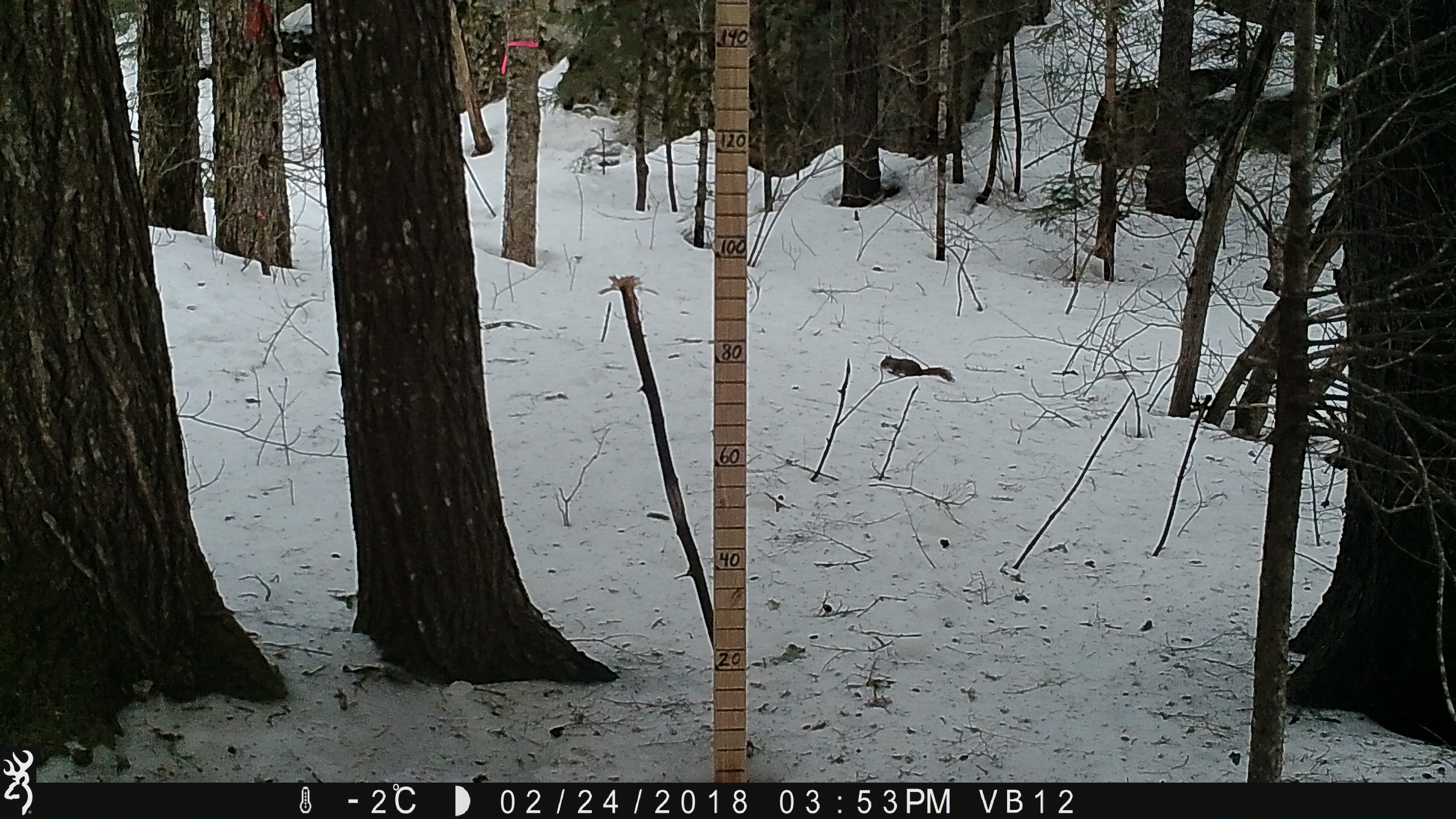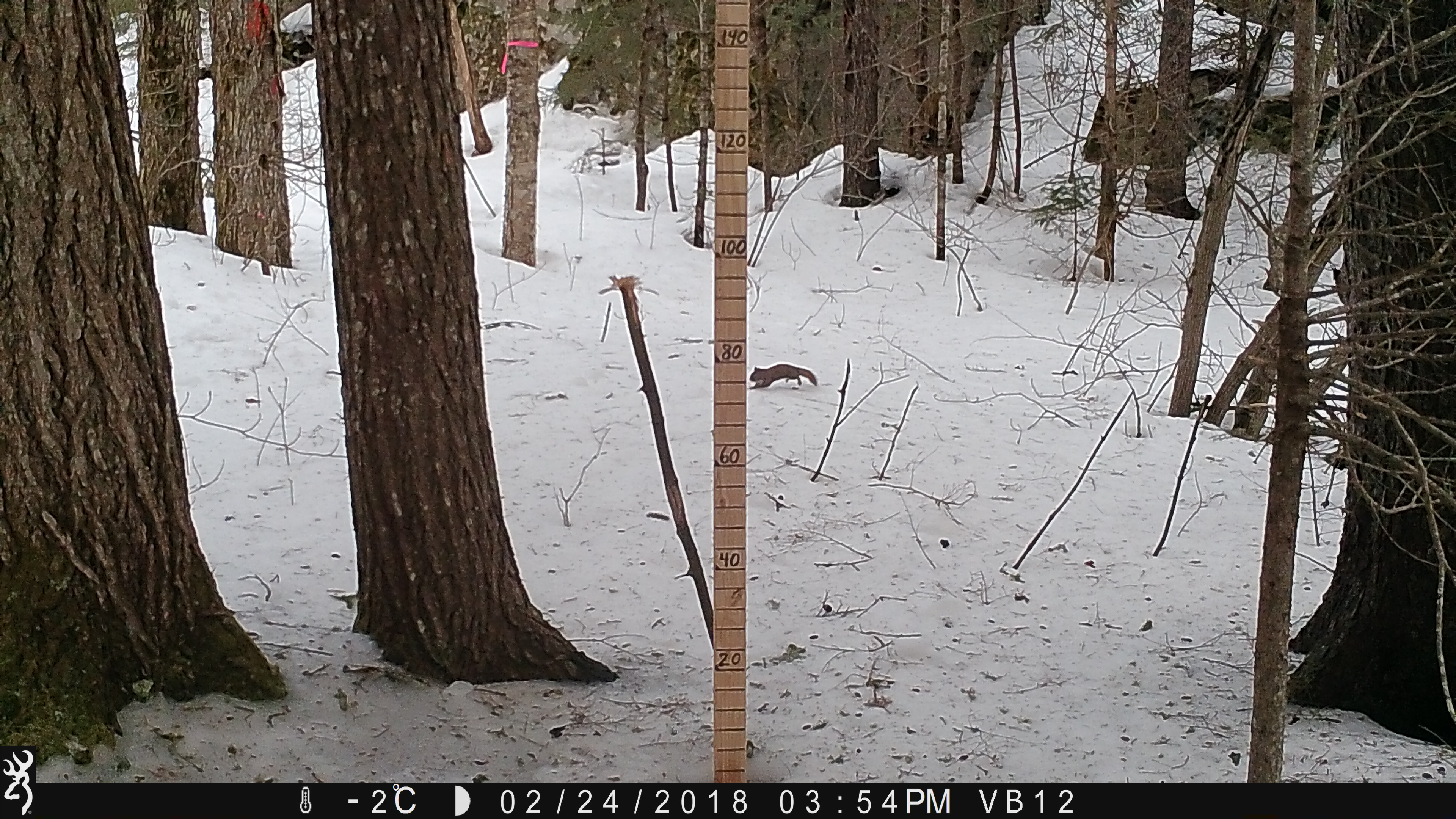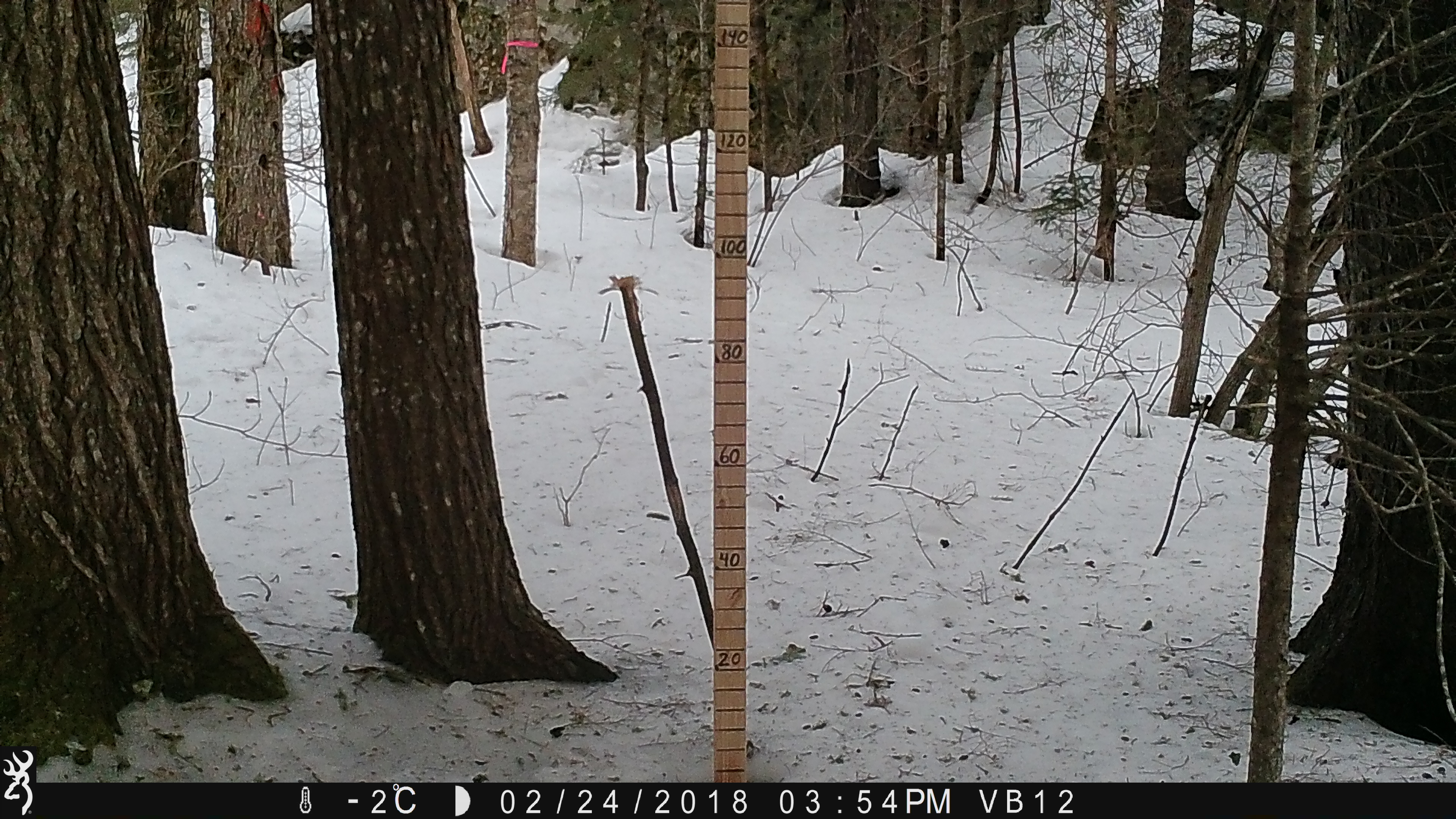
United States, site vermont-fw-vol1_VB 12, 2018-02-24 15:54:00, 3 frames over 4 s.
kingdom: Animalia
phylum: Chordata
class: Mammalia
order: Rodentia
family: Sciuridae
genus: Tamiasciurus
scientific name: Tamiasciurus hudsonicus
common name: red squirrel